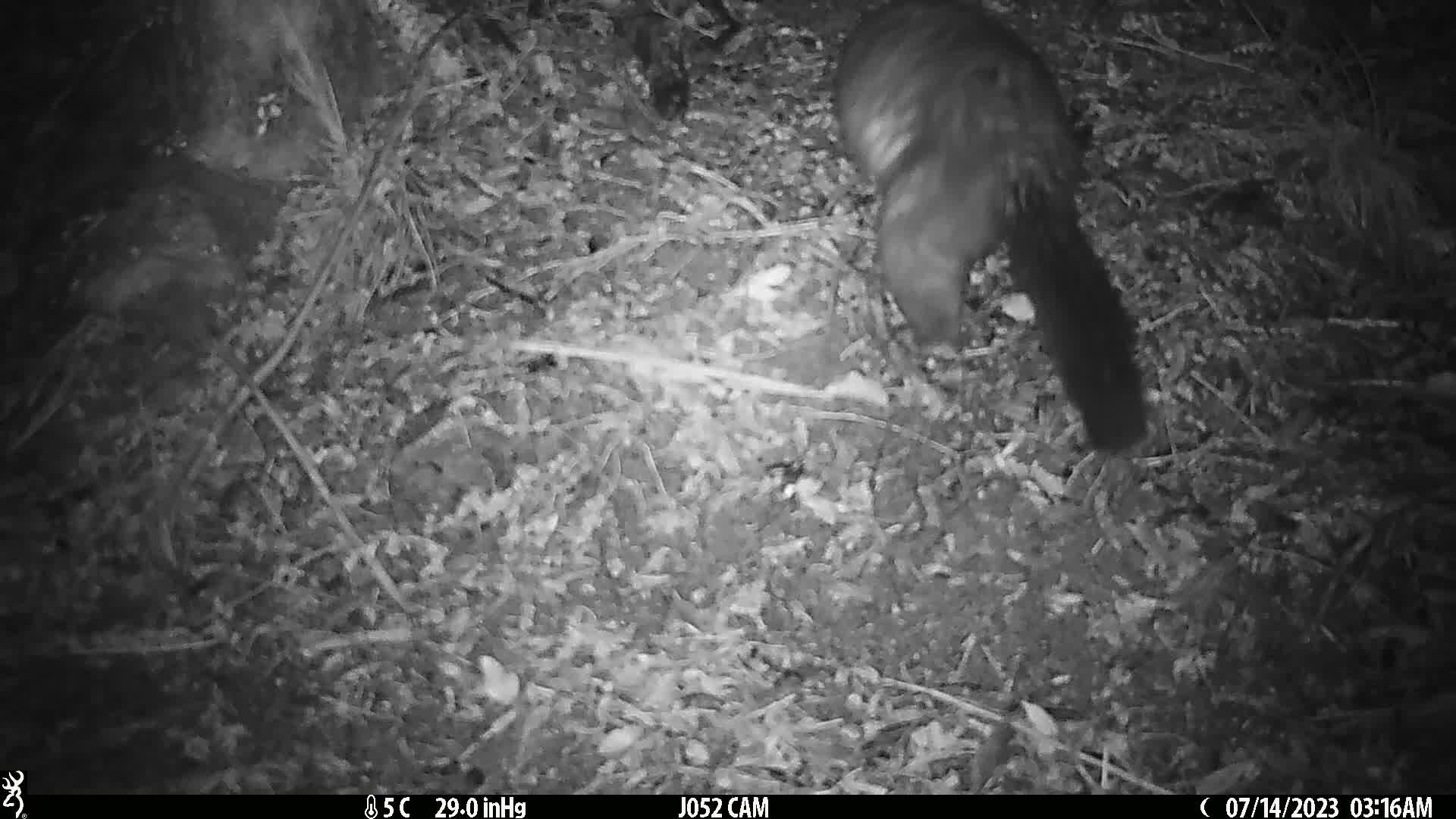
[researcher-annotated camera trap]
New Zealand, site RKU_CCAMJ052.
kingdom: Animalia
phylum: Chordata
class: Mammalia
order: Diprotodontia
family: Phalangeridae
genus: Trichosurus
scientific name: Trichosurus vulpecula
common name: common brushtail possum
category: possum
Possum (common brushtail possum) (Trichosurus vulpecula).